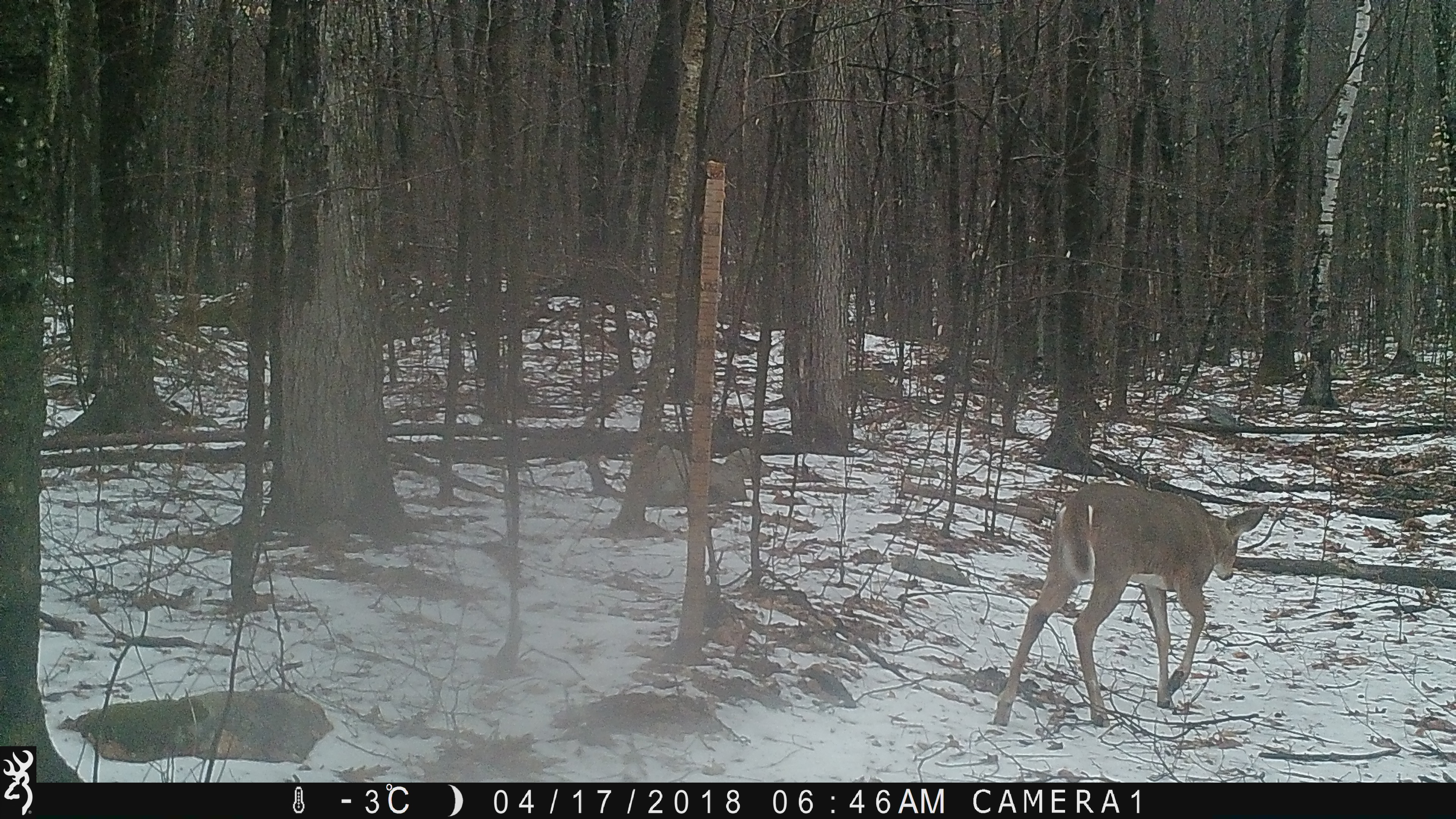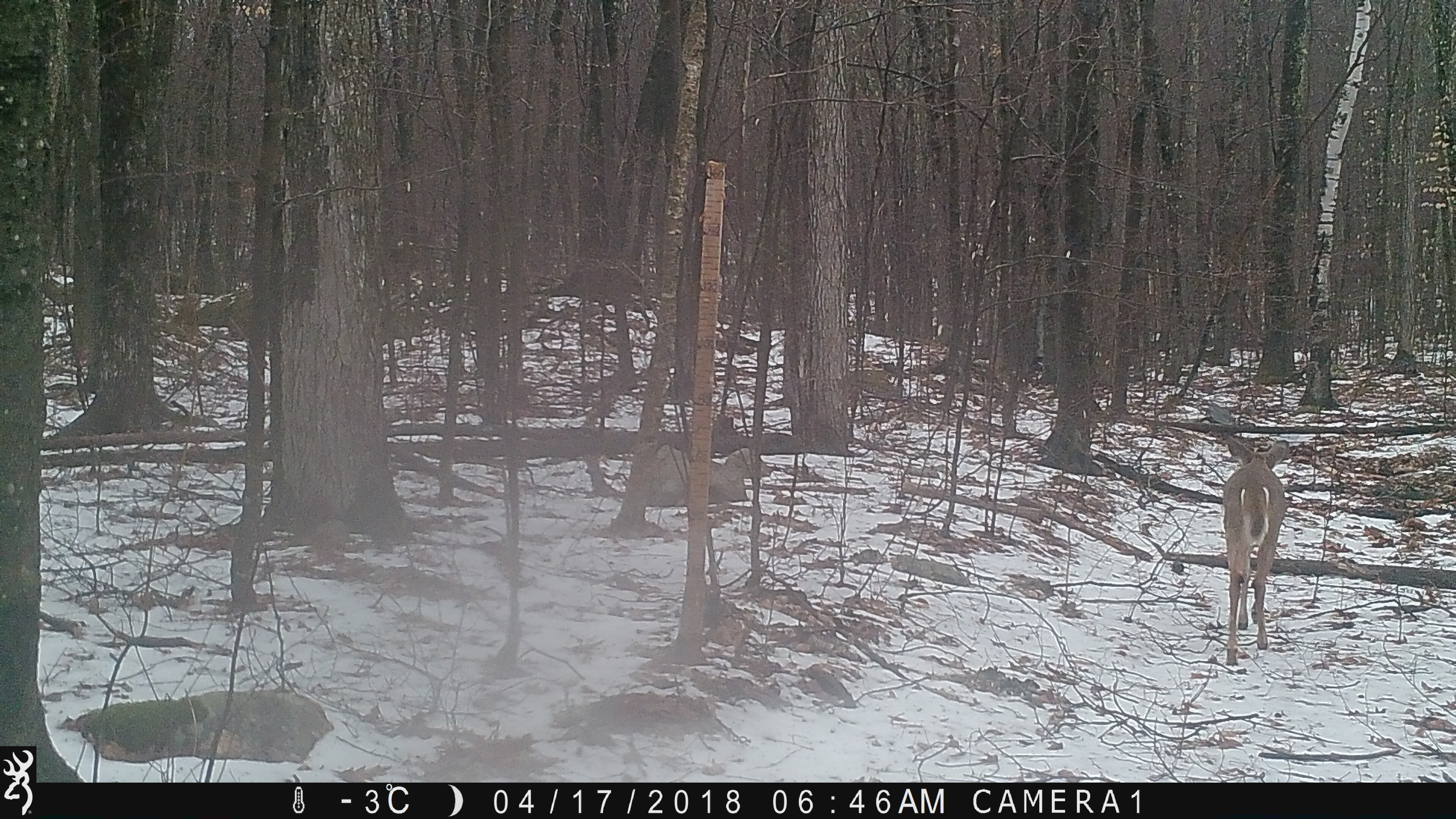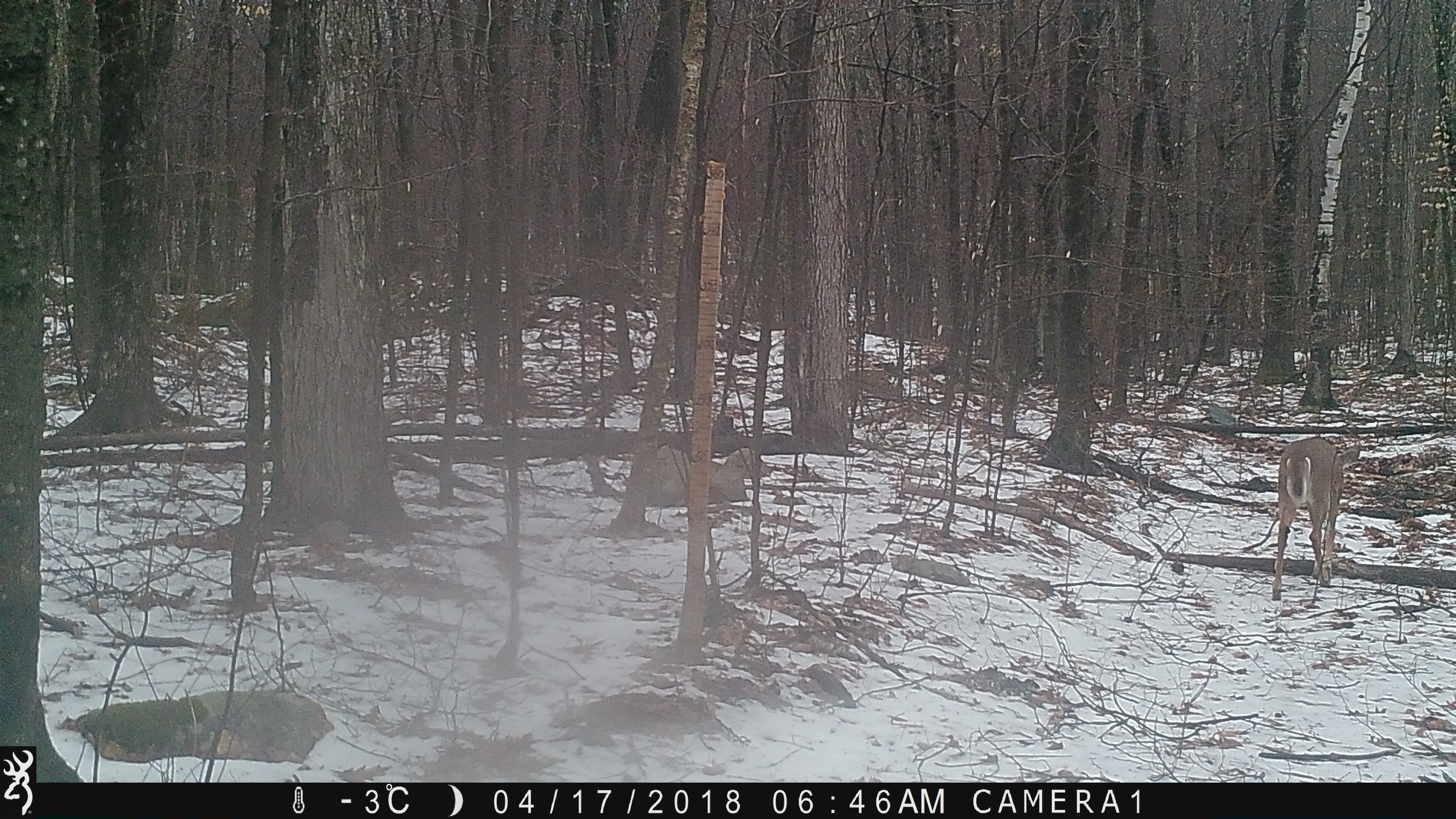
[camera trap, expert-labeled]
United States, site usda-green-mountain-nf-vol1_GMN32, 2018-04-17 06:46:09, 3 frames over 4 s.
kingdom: Animalia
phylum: Chordata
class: Mammalia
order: Artiodactyla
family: Cervidae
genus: Odocoileus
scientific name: Odocoileus virginianus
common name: white-tailed deer